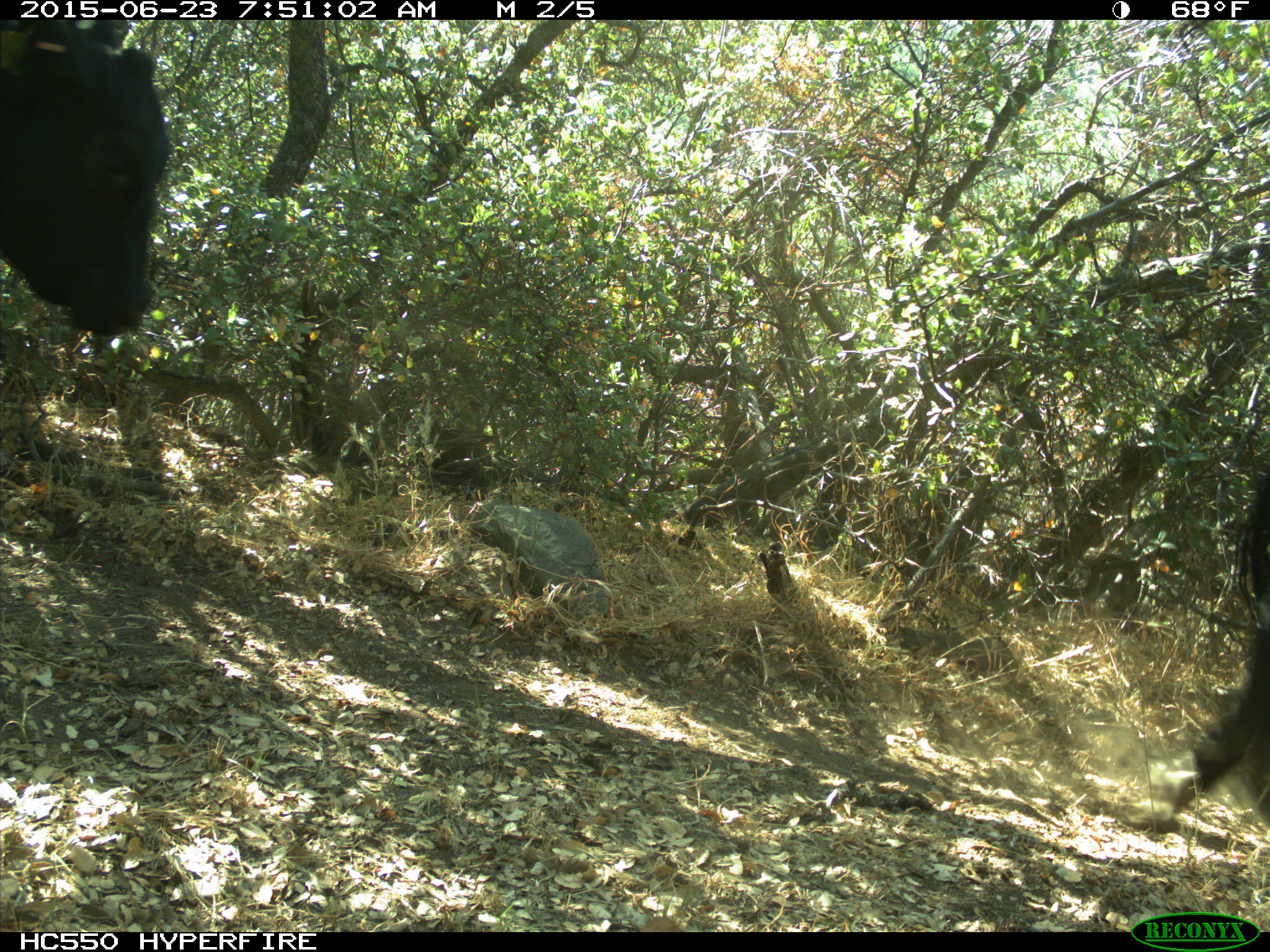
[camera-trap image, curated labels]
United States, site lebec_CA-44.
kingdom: Animalia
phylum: Chordata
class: Mammalia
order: Artiodactyla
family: Bovidae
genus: Bos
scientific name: Bos taurus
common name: domestic cow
Bos taurus (domestic cow).